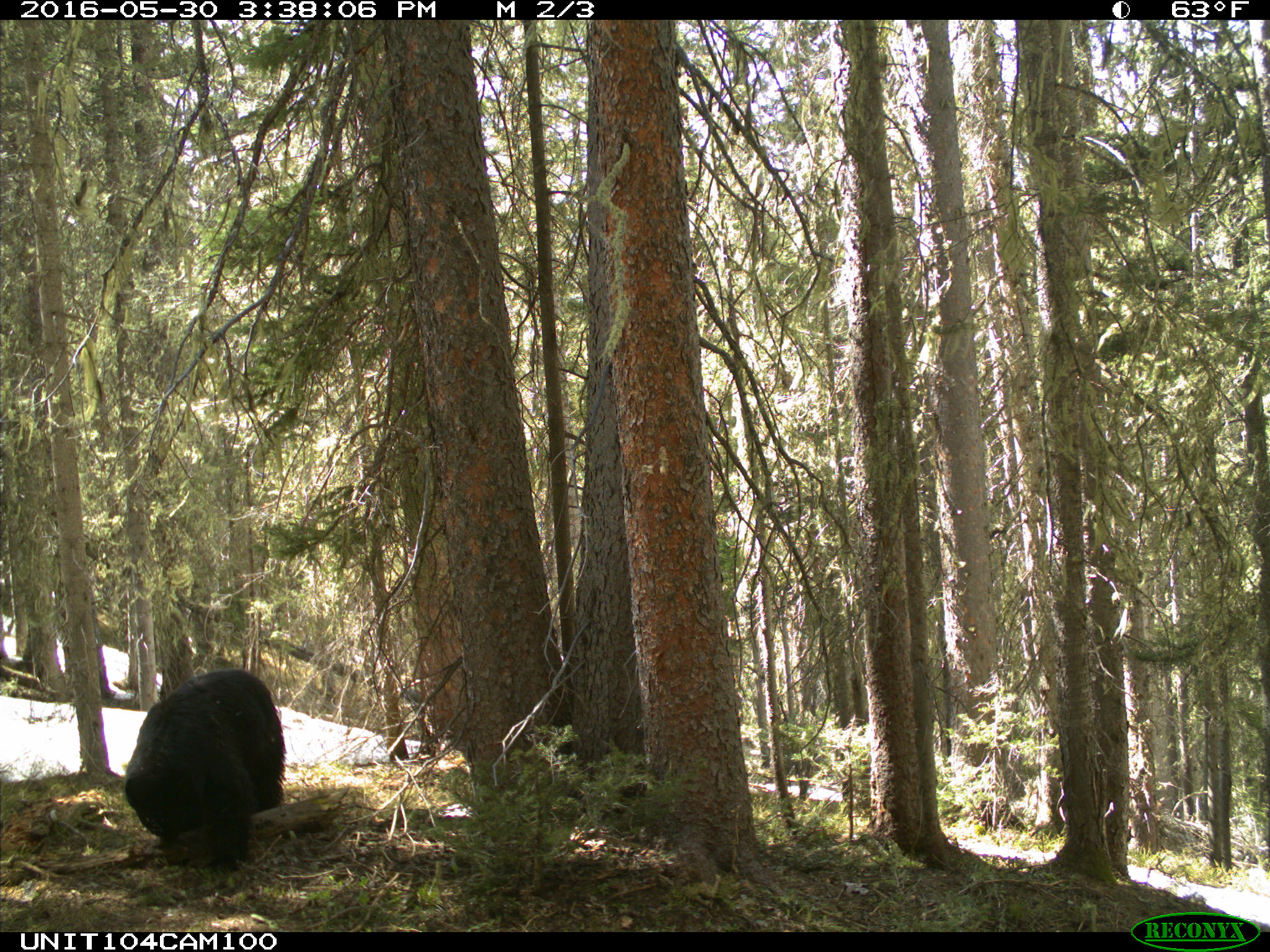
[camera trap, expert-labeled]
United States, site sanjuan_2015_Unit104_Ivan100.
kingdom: Animalia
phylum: Chordata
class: Mammalia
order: Carnivora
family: Ursidae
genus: Ursus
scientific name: Ursus americanus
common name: american black bear